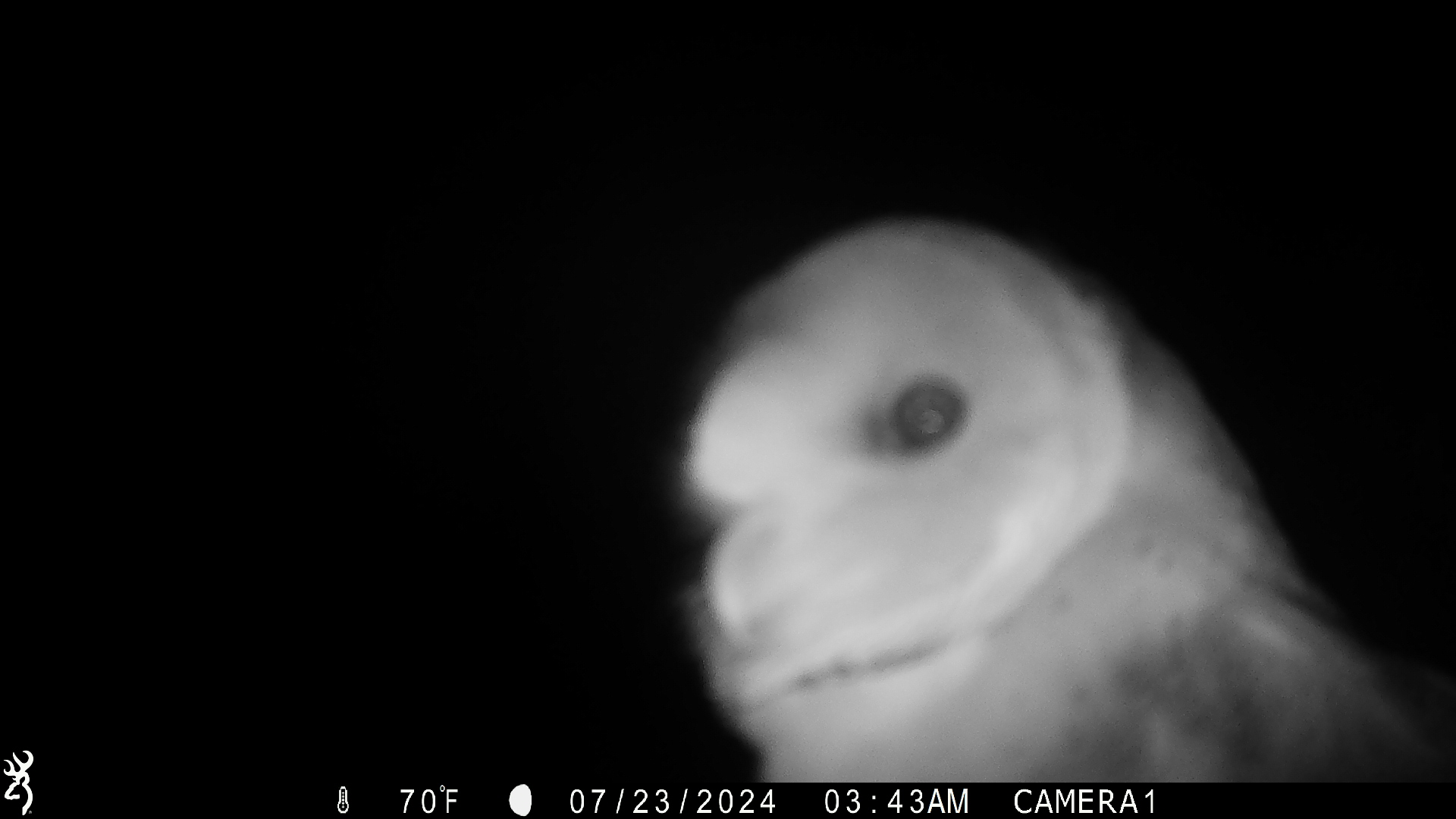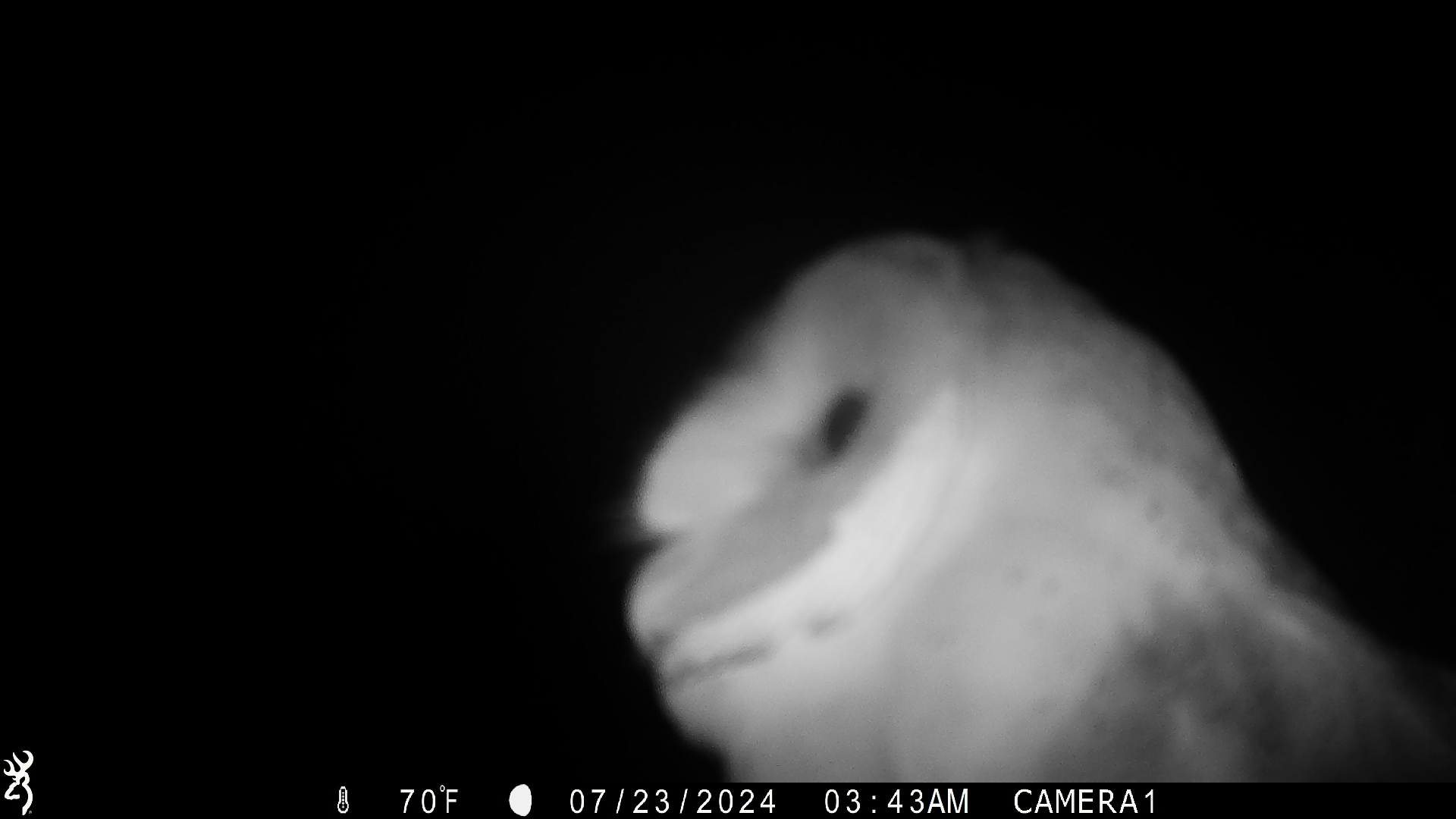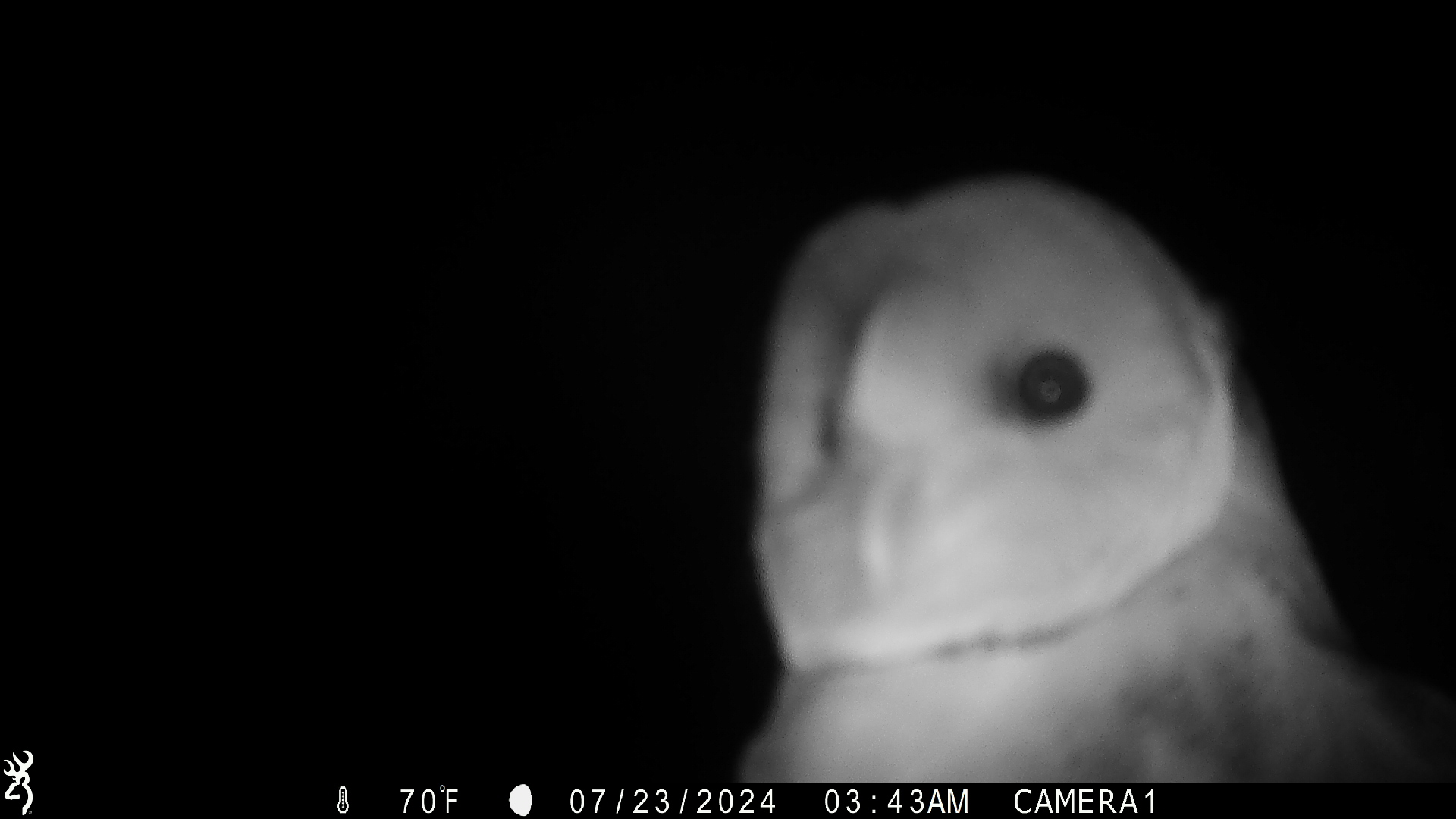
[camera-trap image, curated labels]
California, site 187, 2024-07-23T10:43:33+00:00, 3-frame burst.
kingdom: Animalia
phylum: Chordata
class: Aves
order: Strigiformes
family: Tytonidae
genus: Tyto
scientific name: Tyto alba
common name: barn owl